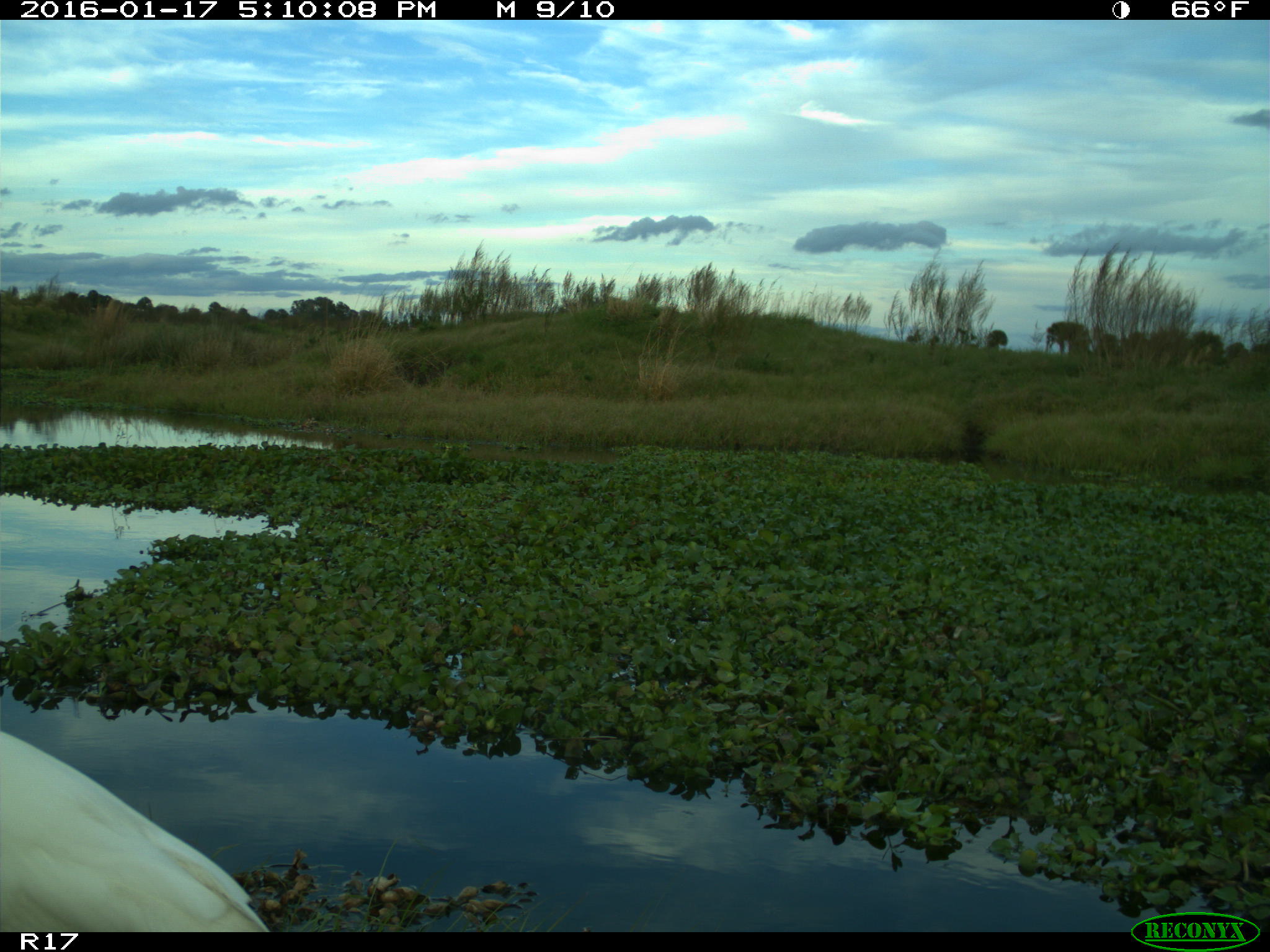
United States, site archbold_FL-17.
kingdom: Animalia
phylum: Chordata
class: Aves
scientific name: Aves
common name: birds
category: unidentified bird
Unidentified bird (birds) (Aves).